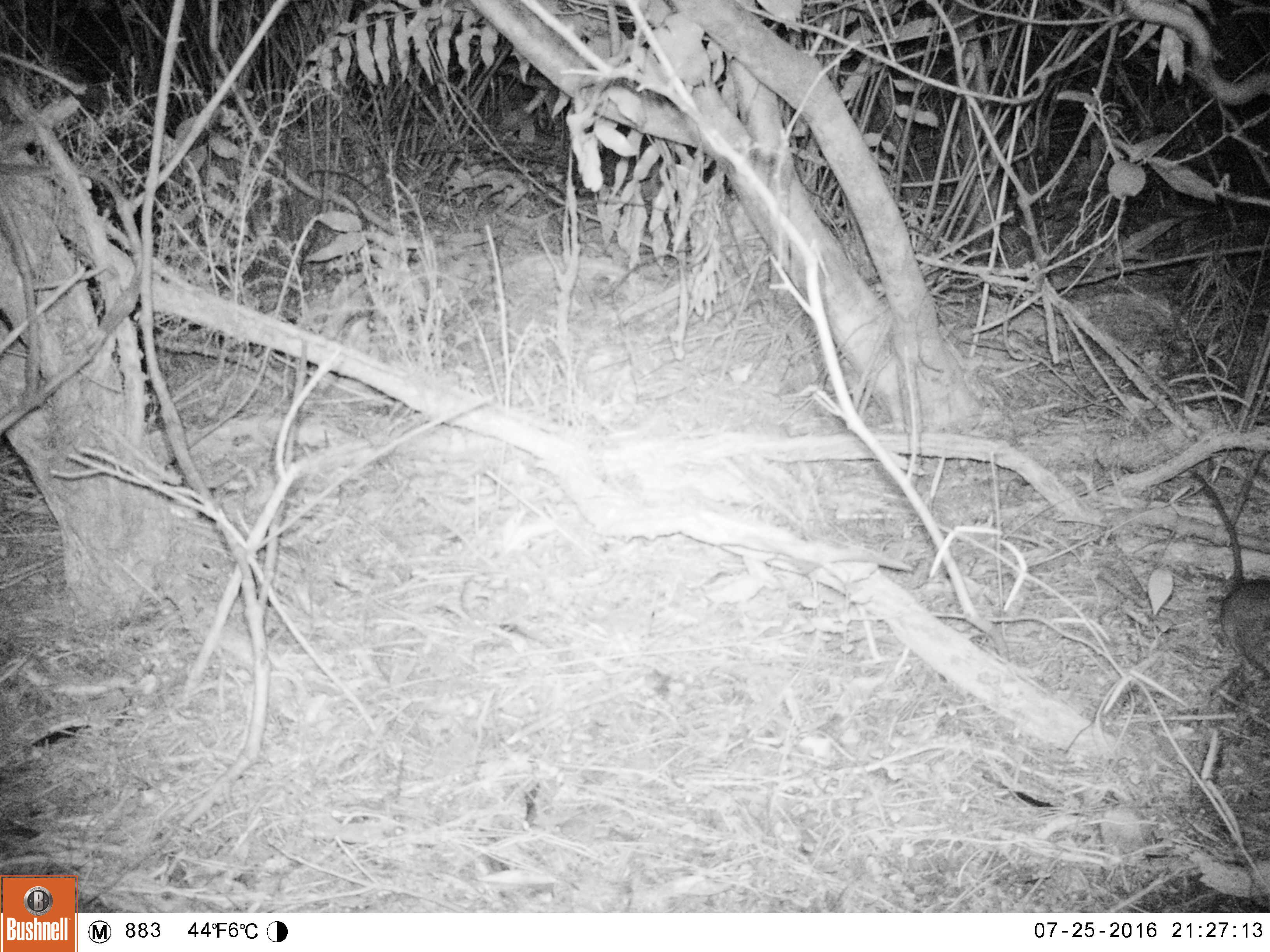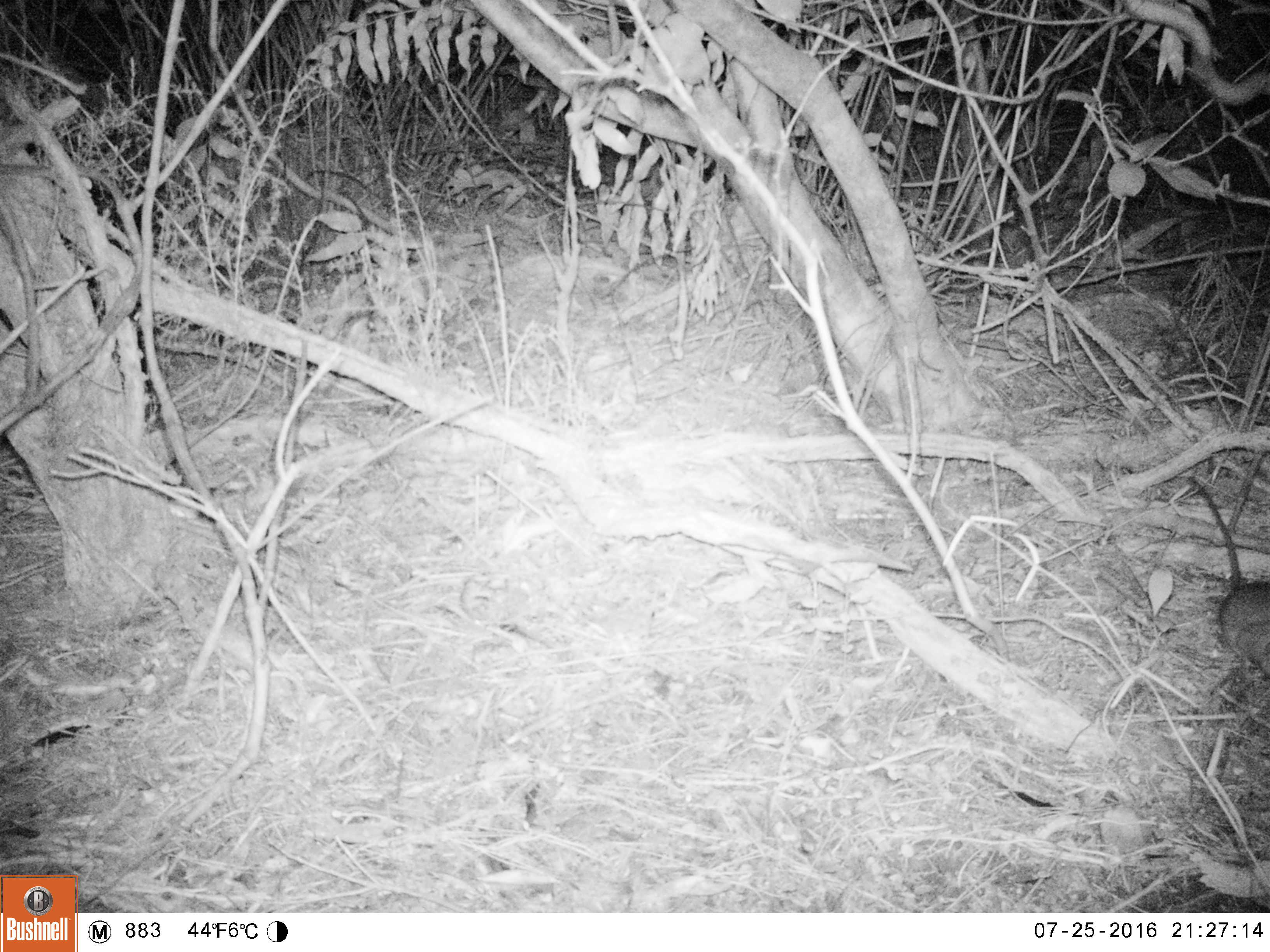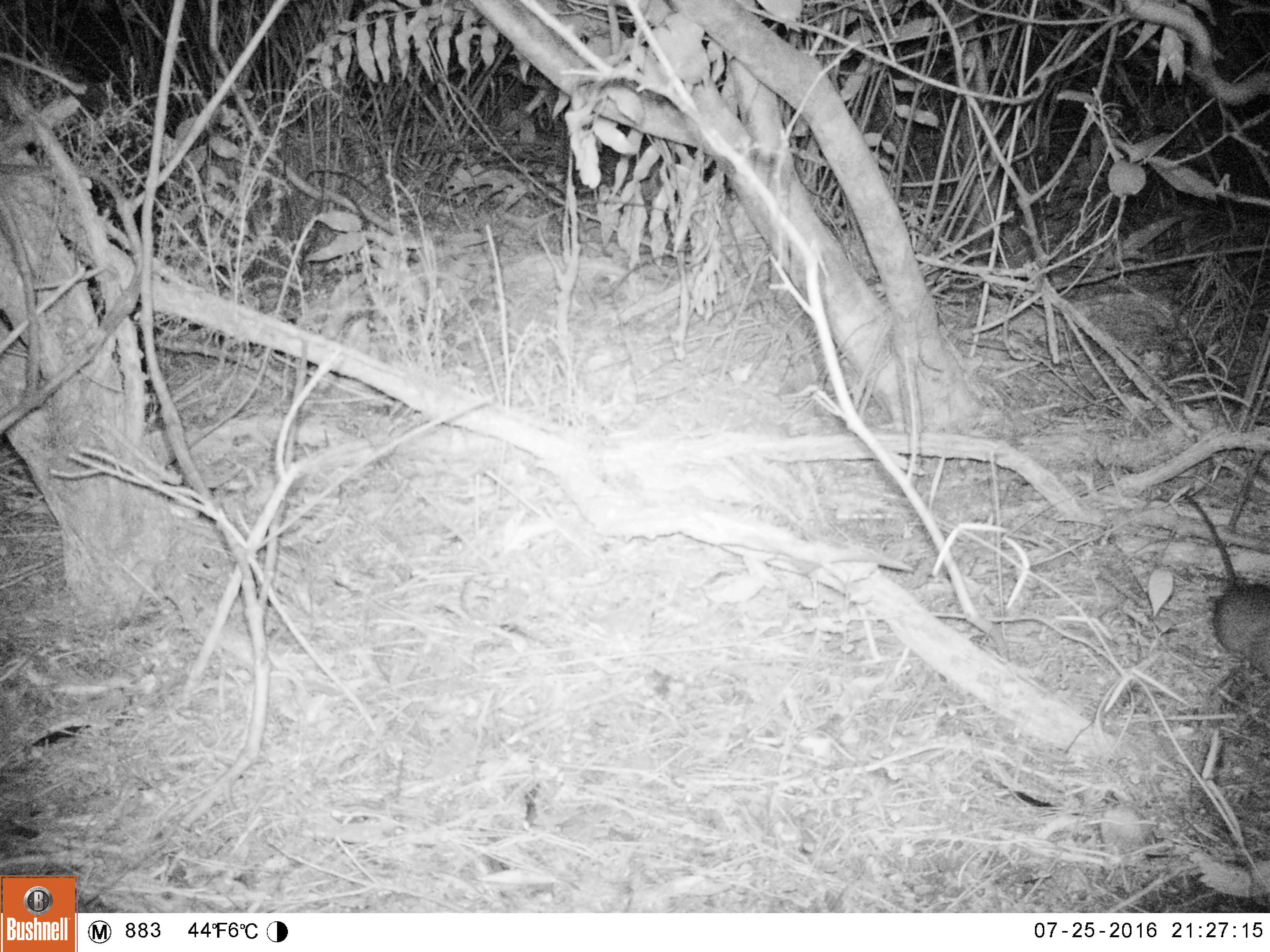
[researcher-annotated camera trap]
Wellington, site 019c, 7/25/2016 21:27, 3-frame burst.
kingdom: Animalia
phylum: Chordata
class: Mammalia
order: Rodentia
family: Muridae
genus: Rattus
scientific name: Rattus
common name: rat